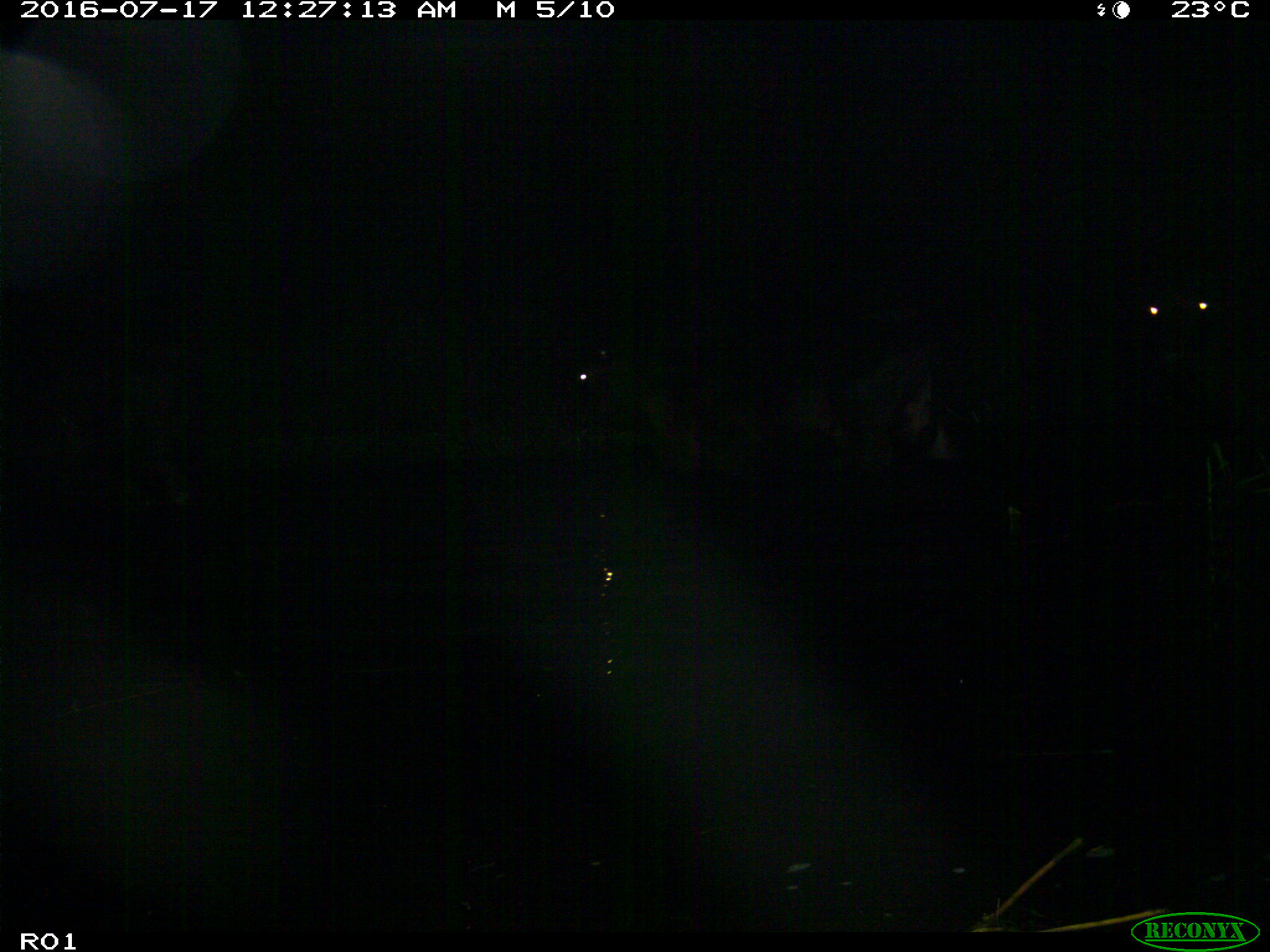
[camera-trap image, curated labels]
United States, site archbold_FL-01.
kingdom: Animalia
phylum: Chordata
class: Mammalia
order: Artiodactyla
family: Bovidae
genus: Bos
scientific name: Bos taurus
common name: domestic cow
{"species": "Bos taurus (domestic cow)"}